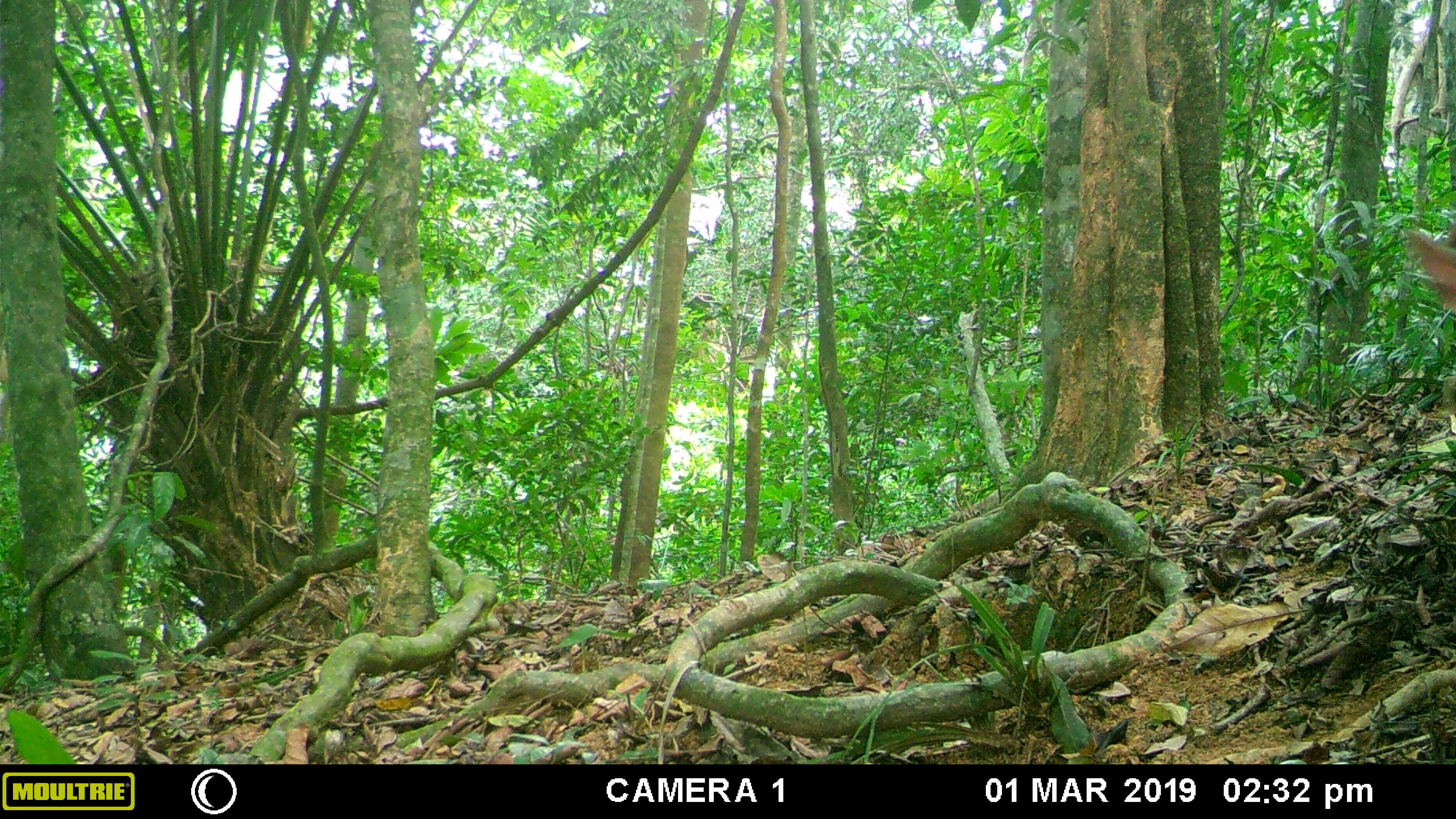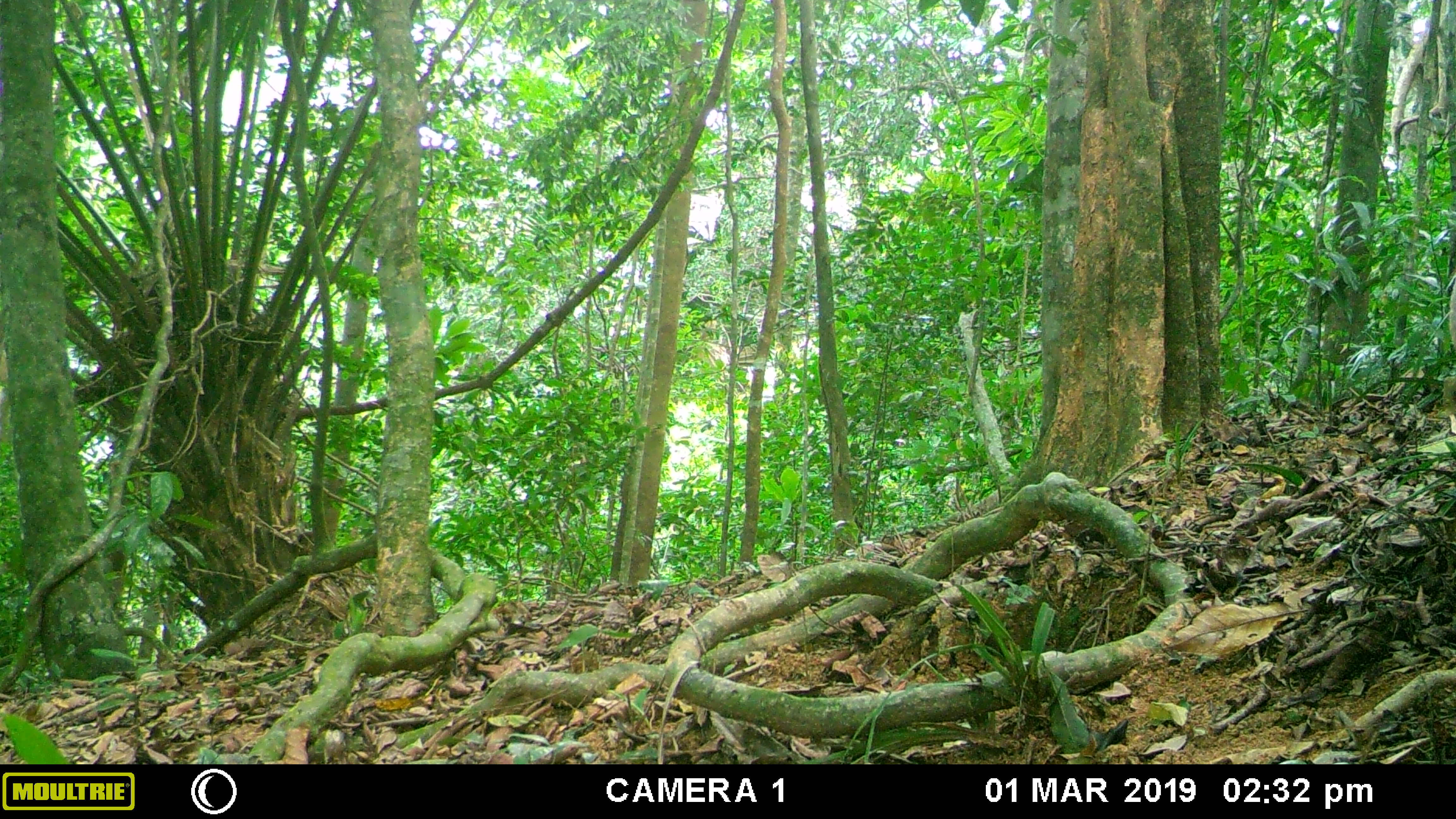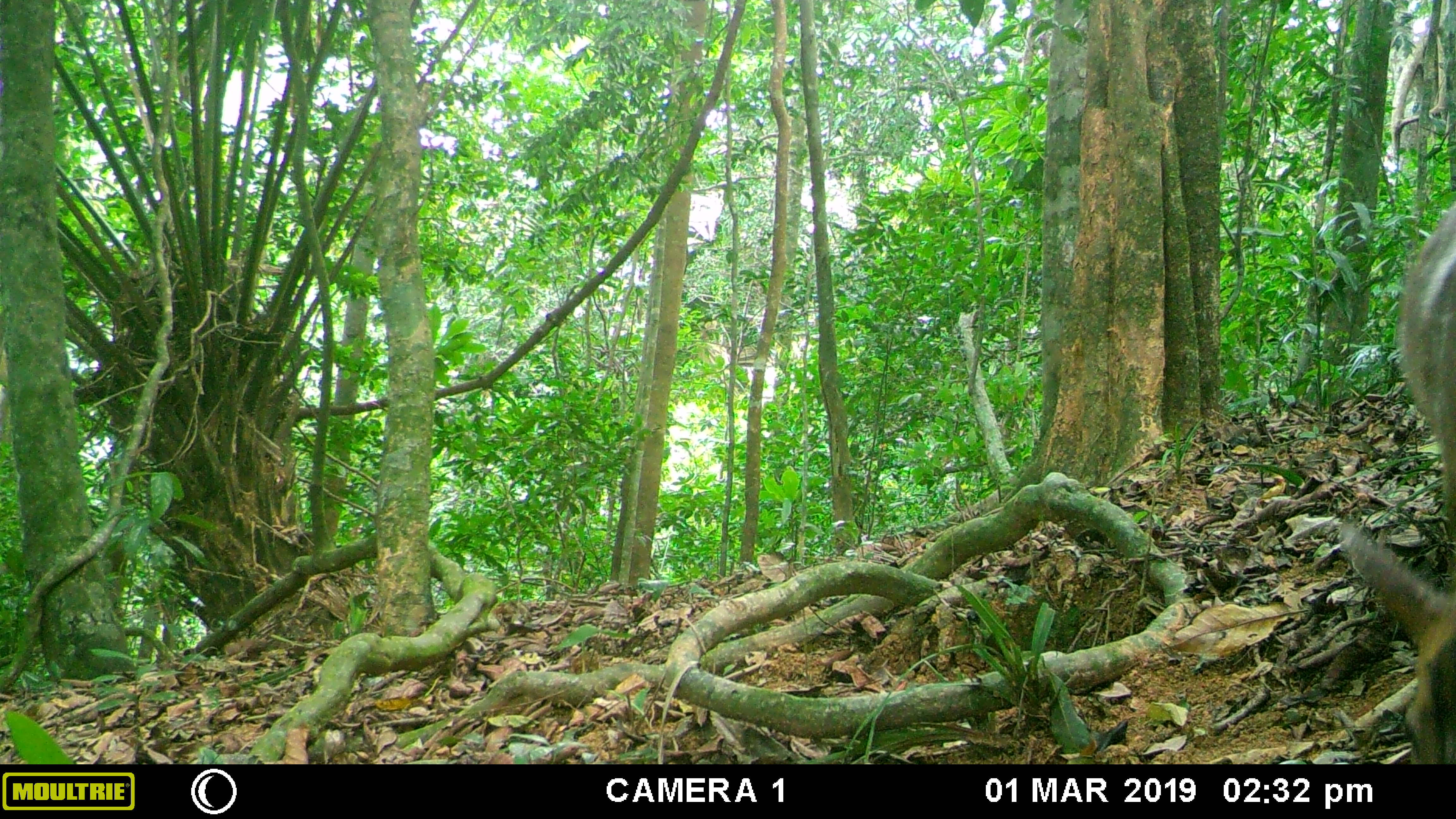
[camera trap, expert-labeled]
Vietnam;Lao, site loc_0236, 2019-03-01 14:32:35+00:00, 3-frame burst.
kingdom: Animalia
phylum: Chordata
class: Mammalia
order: Artiodactyla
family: Cervidae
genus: Muntiacus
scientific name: Muntiacus vuquangensis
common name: large-antlered muntjac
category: large antlered muntjac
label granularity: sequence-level